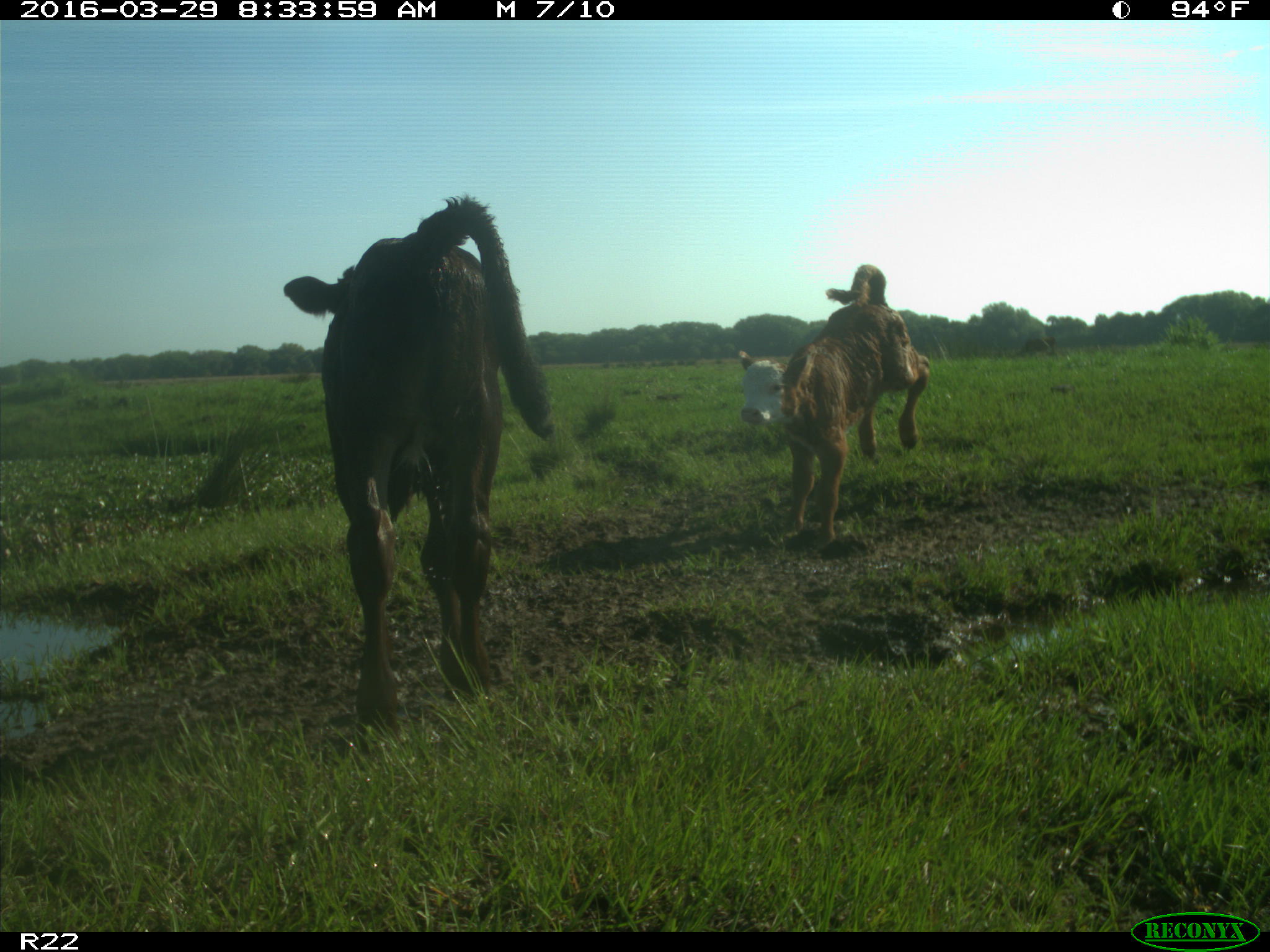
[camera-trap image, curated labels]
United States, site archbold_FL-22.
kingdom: Animalia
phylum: Chordata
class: Mammalia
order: Artiodactyla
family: Bovidae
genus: Bos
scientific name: Bos taurus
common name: domestic cow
Bos taurus (domestic cow).